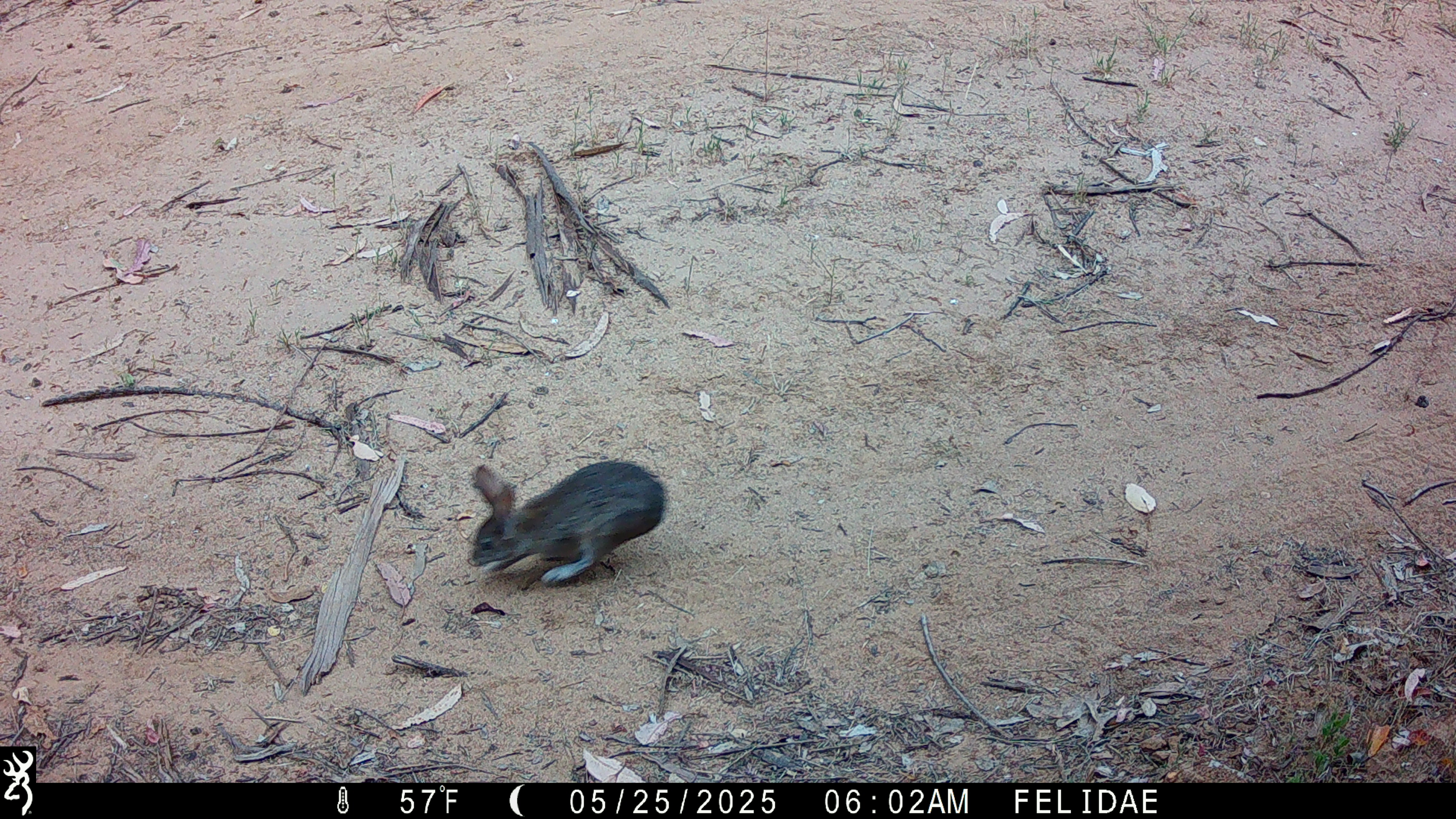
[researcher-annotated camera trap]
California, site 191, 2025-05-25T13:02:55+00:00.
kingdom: Animalia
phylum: Chordata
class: Mammalia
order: Lagomorpha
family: Leporidae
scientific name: Leporidae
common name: rabbit